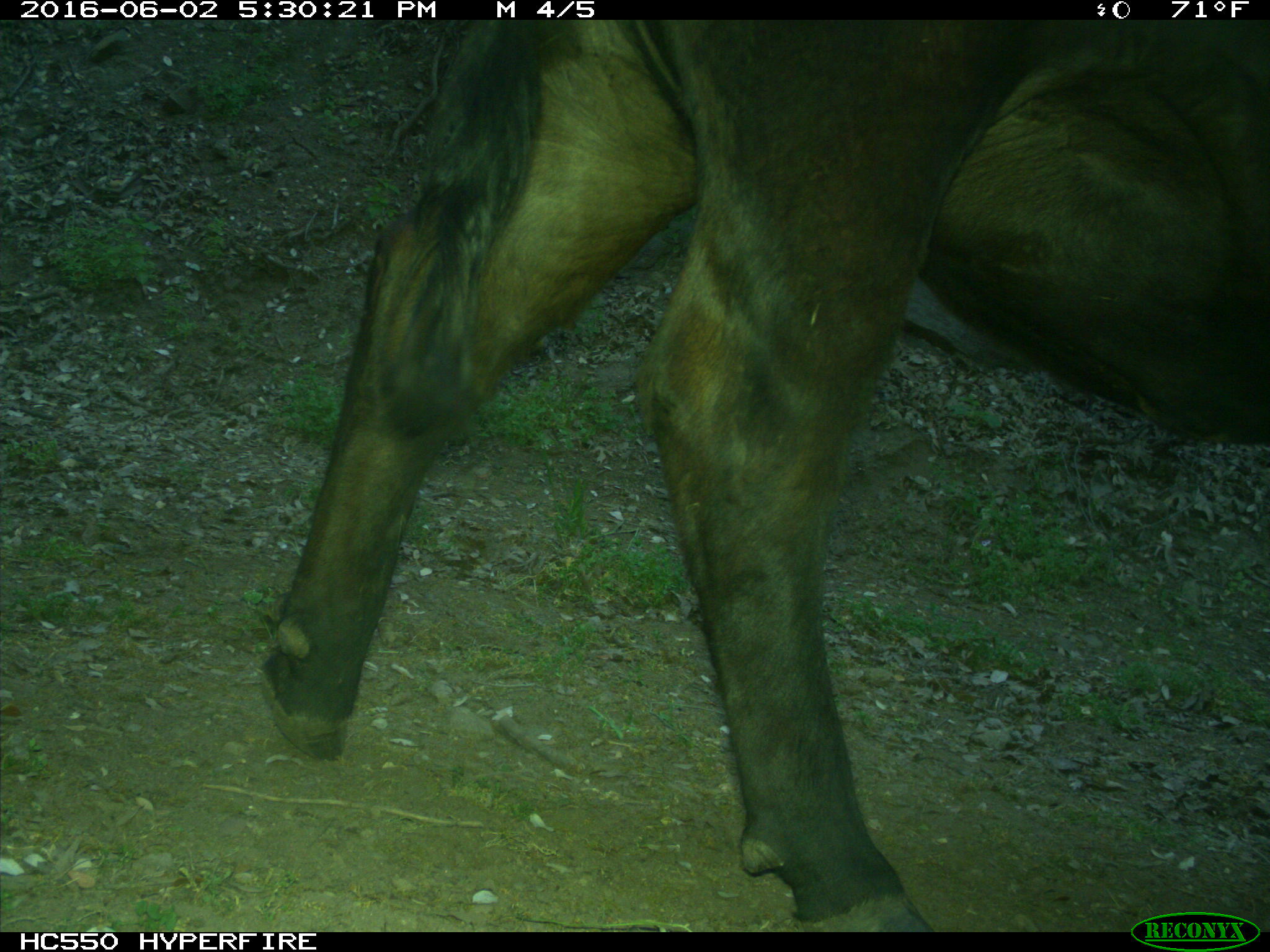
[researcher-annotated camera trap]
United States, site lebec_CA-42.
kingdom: Animalia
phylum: Chordata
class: Mammalia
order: Artiodactyla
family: Bovidae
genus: Bos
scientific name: Bos taurus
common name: domestic cow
Bos taurus (domestic cow).